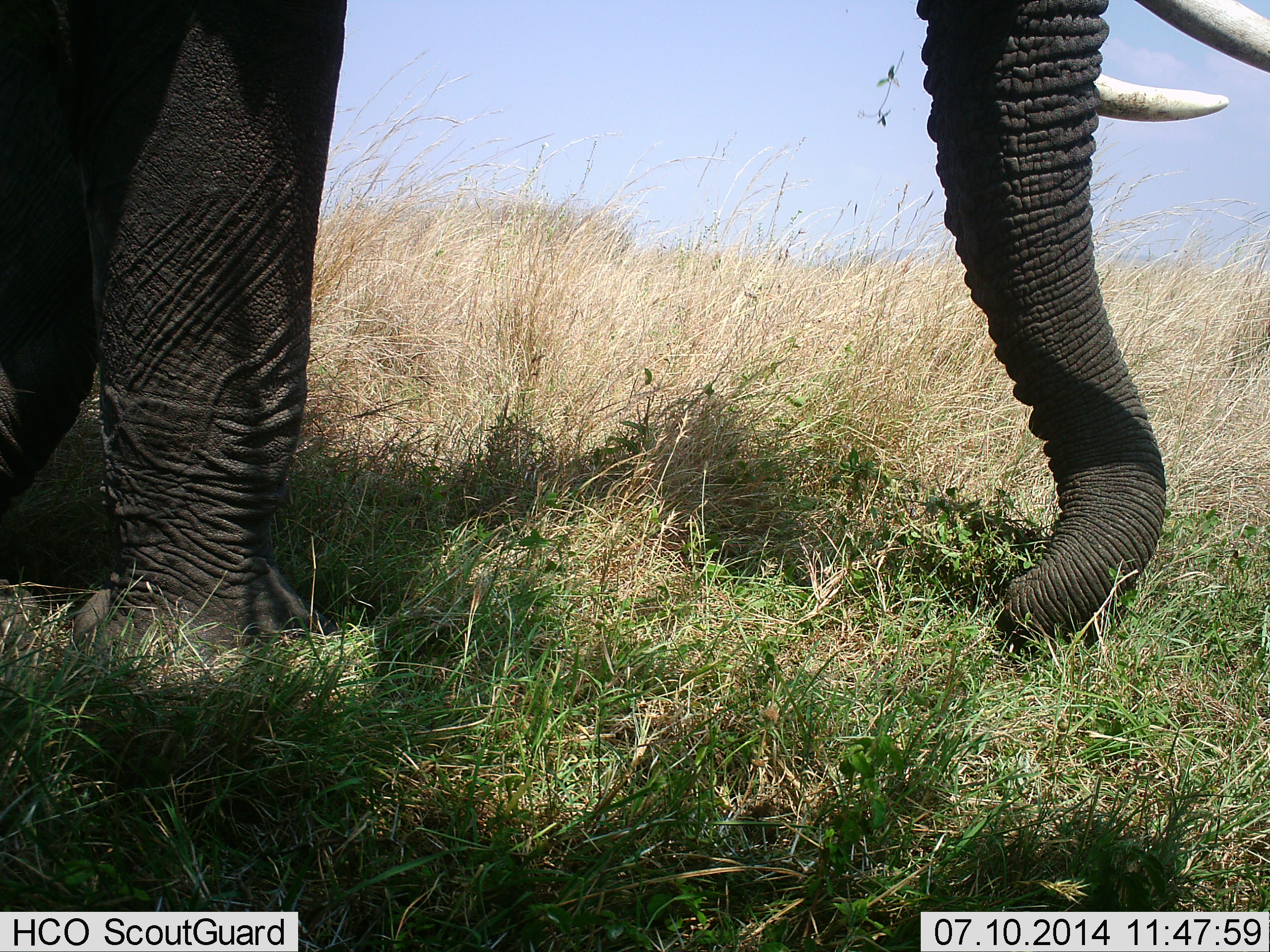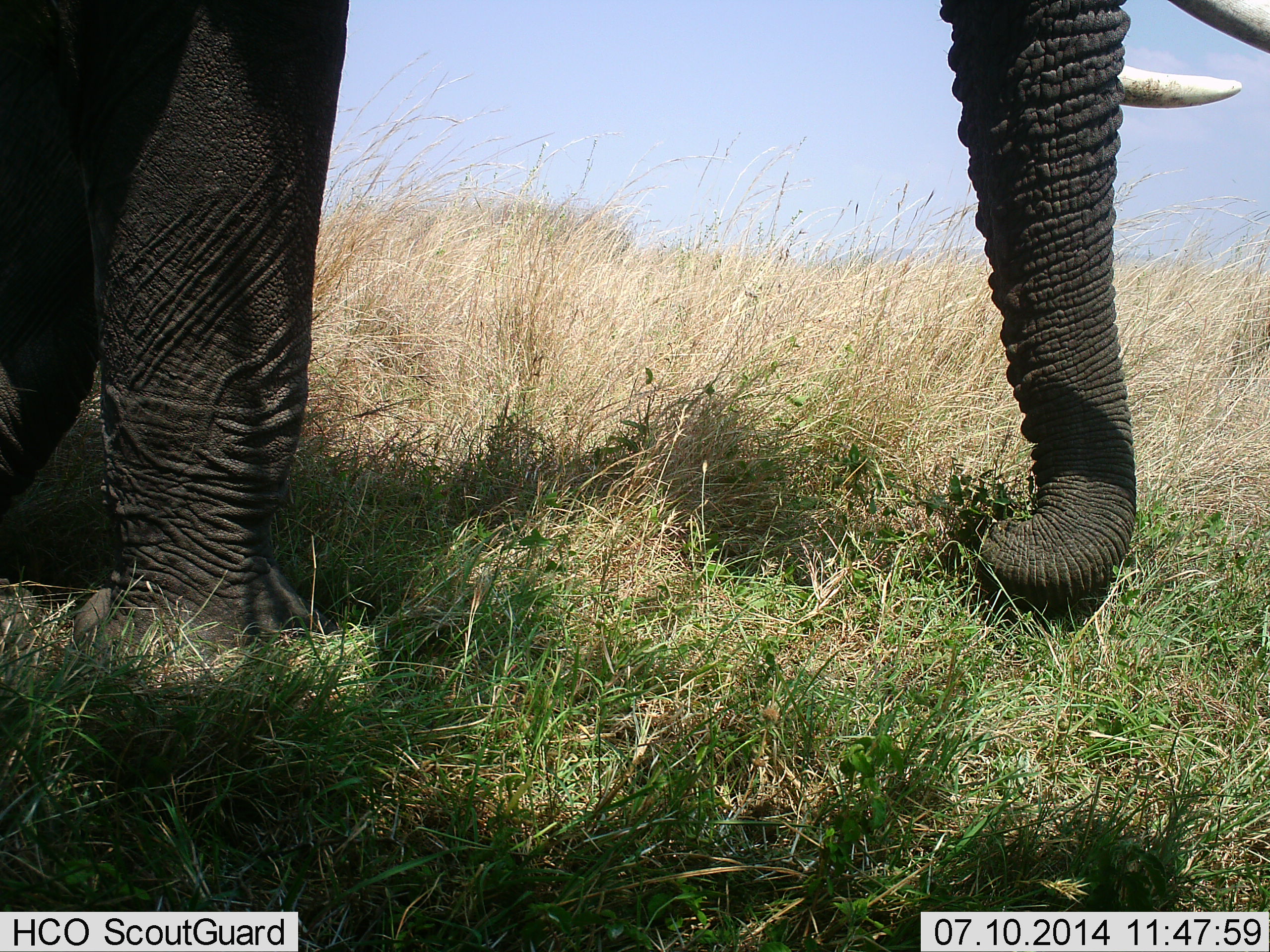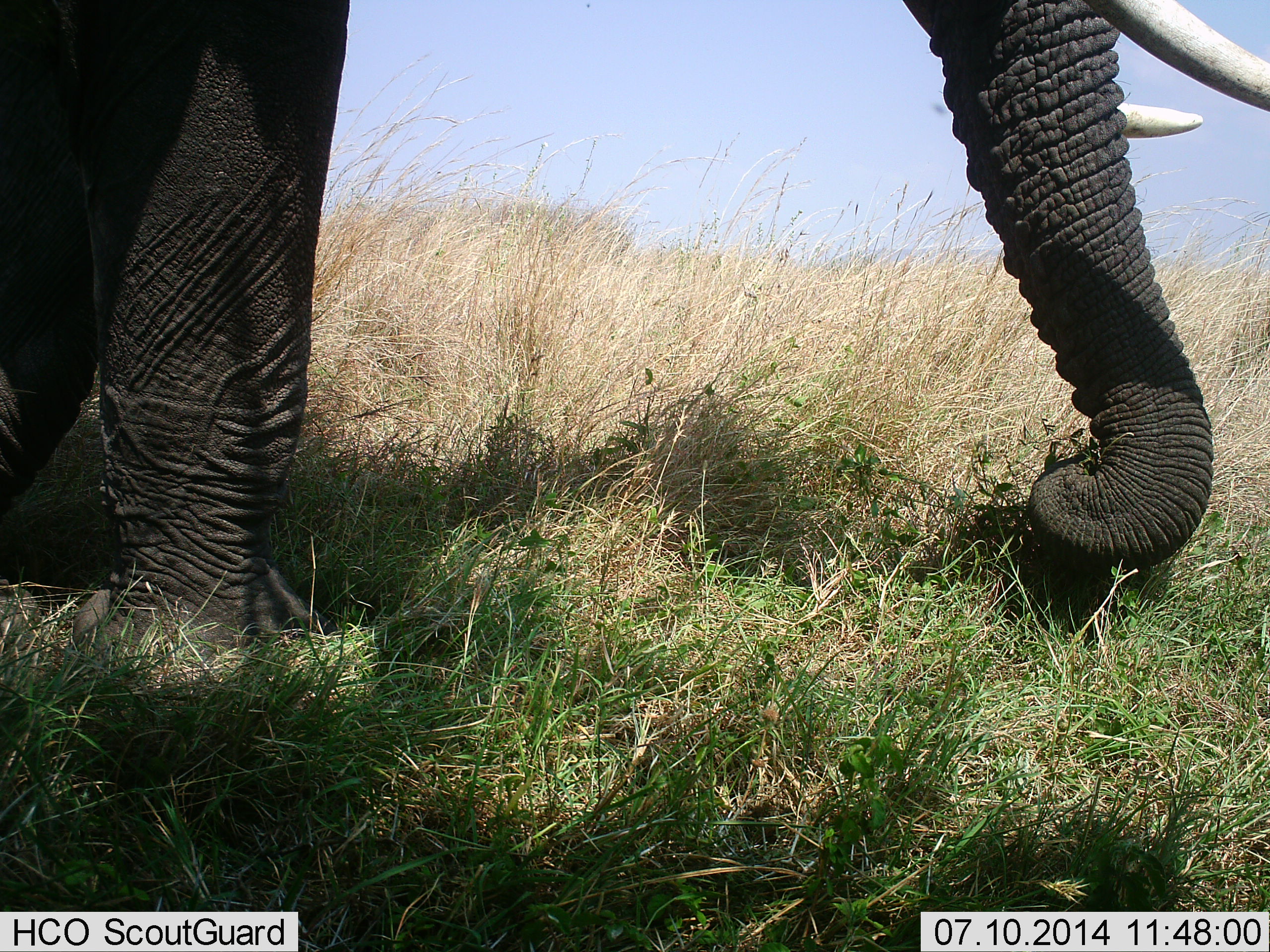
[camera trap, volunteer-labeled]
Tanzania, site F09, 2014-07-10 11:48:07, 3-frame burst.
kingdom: Animalia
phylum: Chordata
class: Mammalia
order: Proboscidea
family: Elephantidae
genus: Loxodonta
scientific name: Loxodonta africana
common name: african bush elephant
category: elephant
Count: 1.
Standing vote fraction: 40%.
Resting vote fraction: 0%.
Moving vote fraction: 0%.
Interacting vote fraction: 0%.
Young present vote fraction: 0%.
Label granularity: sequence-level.